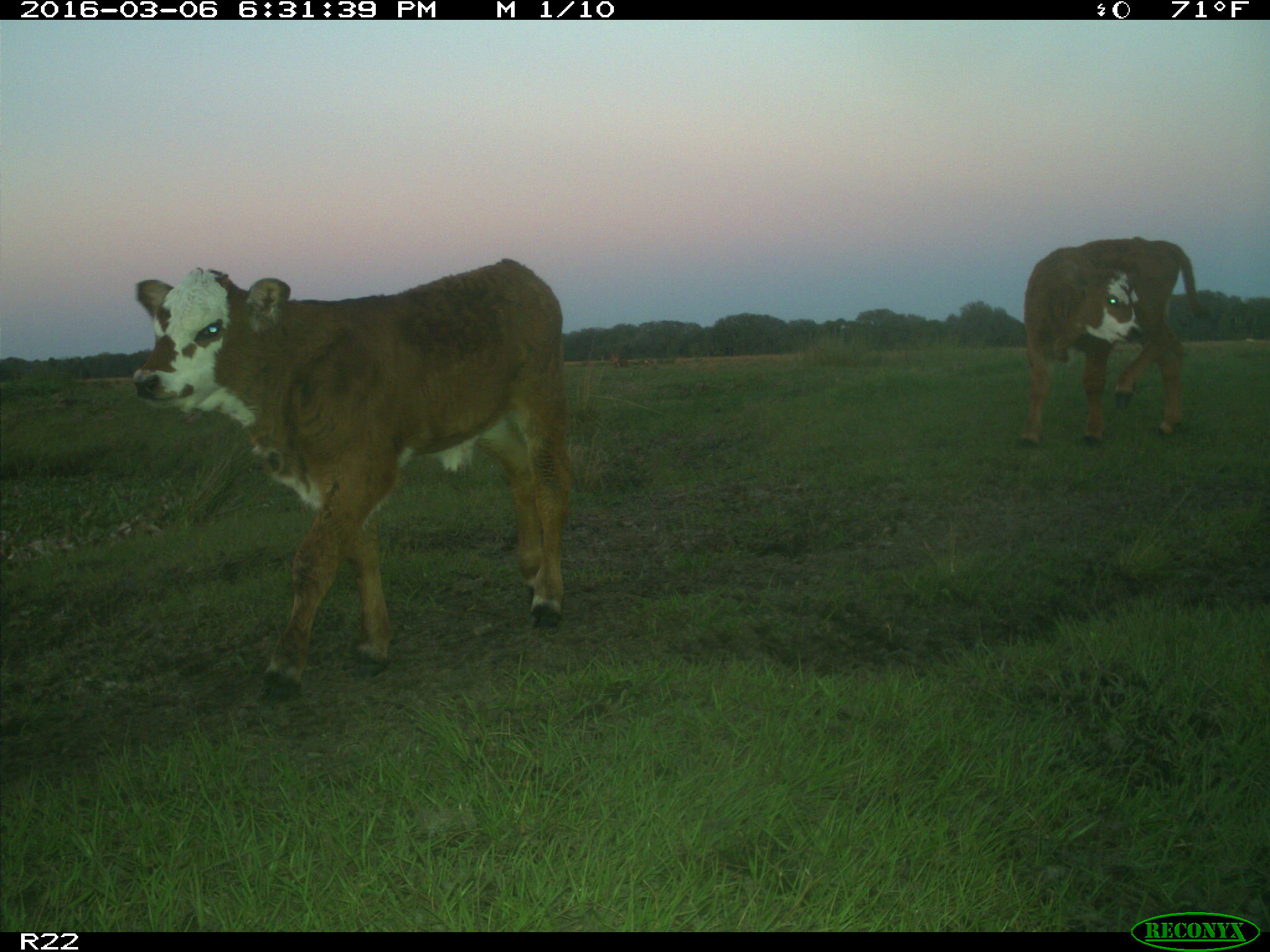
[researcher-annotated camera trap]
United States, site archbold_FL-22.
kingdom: Animalia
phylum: Chordata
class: Mammalia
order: Artiodactyla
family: Bovidae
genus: Bos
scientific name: Bos taurus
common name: domestic cow